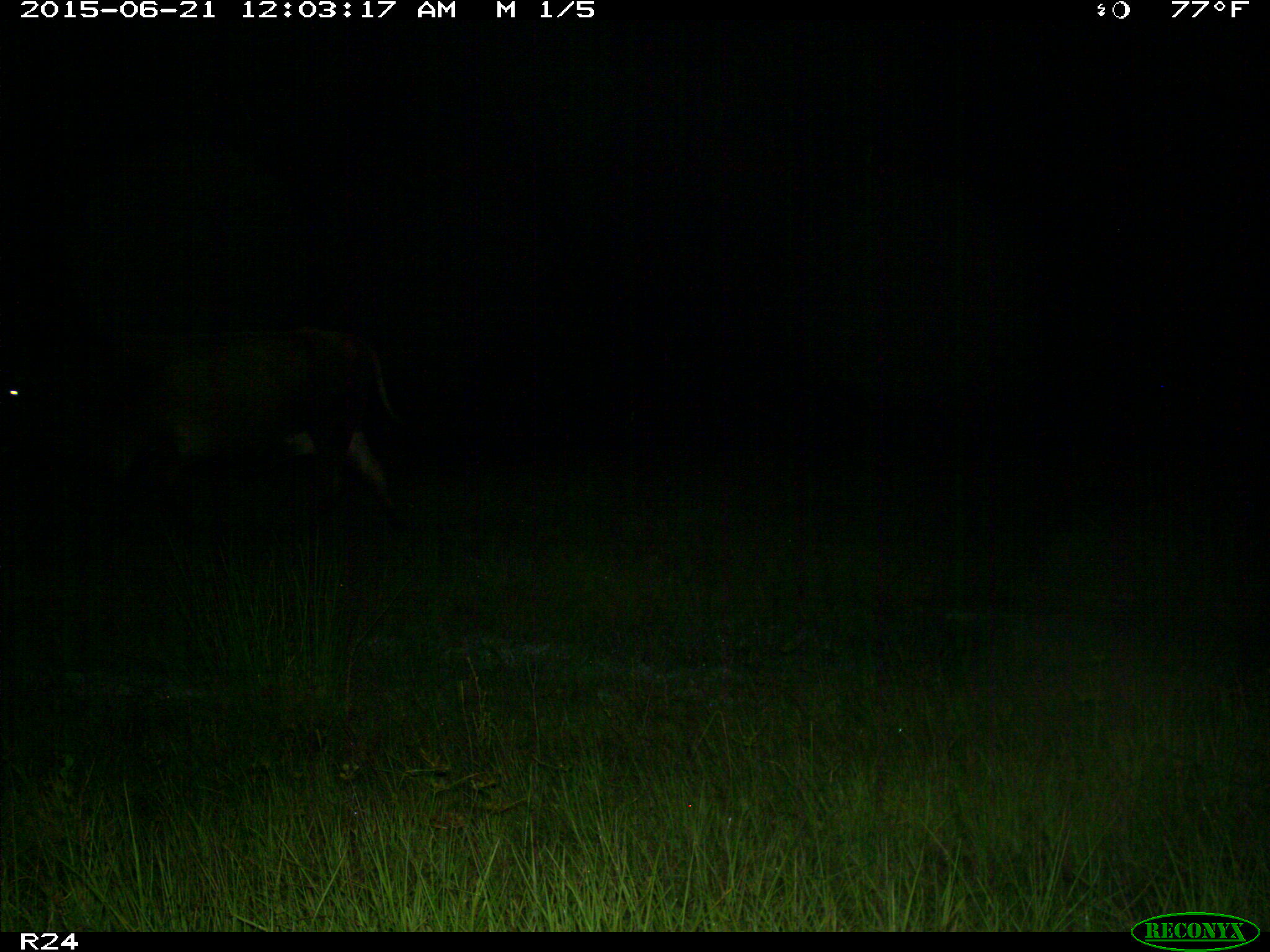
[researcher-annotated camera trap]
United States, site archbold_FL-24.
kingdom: Animalia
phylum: Chordata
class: Mammalia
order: Artiodactyla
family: Bovidae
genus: Bos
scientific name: Bos taurus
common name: domestic cow